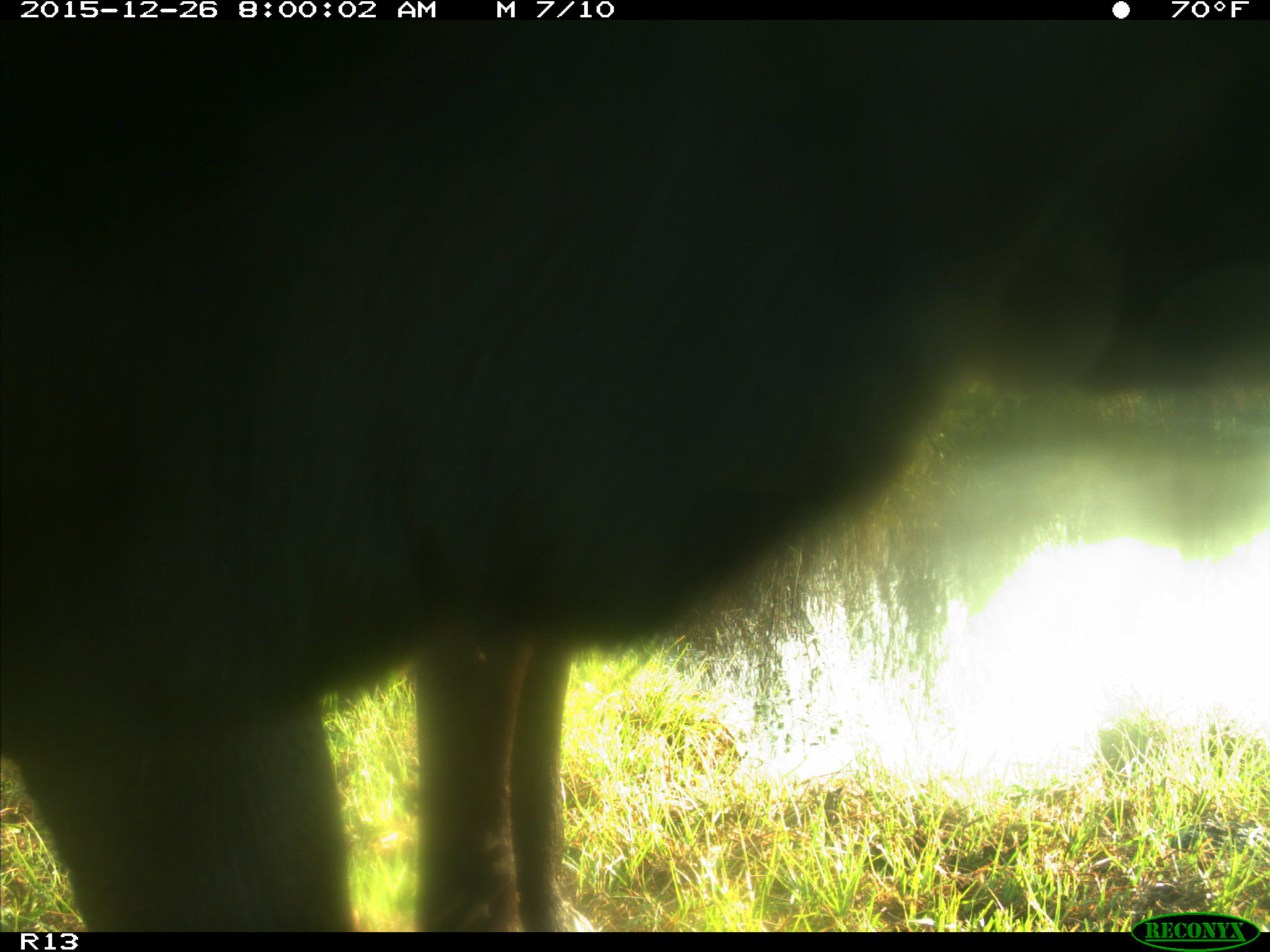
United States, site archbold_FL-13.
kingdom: Animalia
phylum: Chordata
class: Mammalia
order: Artiodactyla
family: Bovidae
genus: Bos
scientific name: Bos taurus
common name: domestic cow